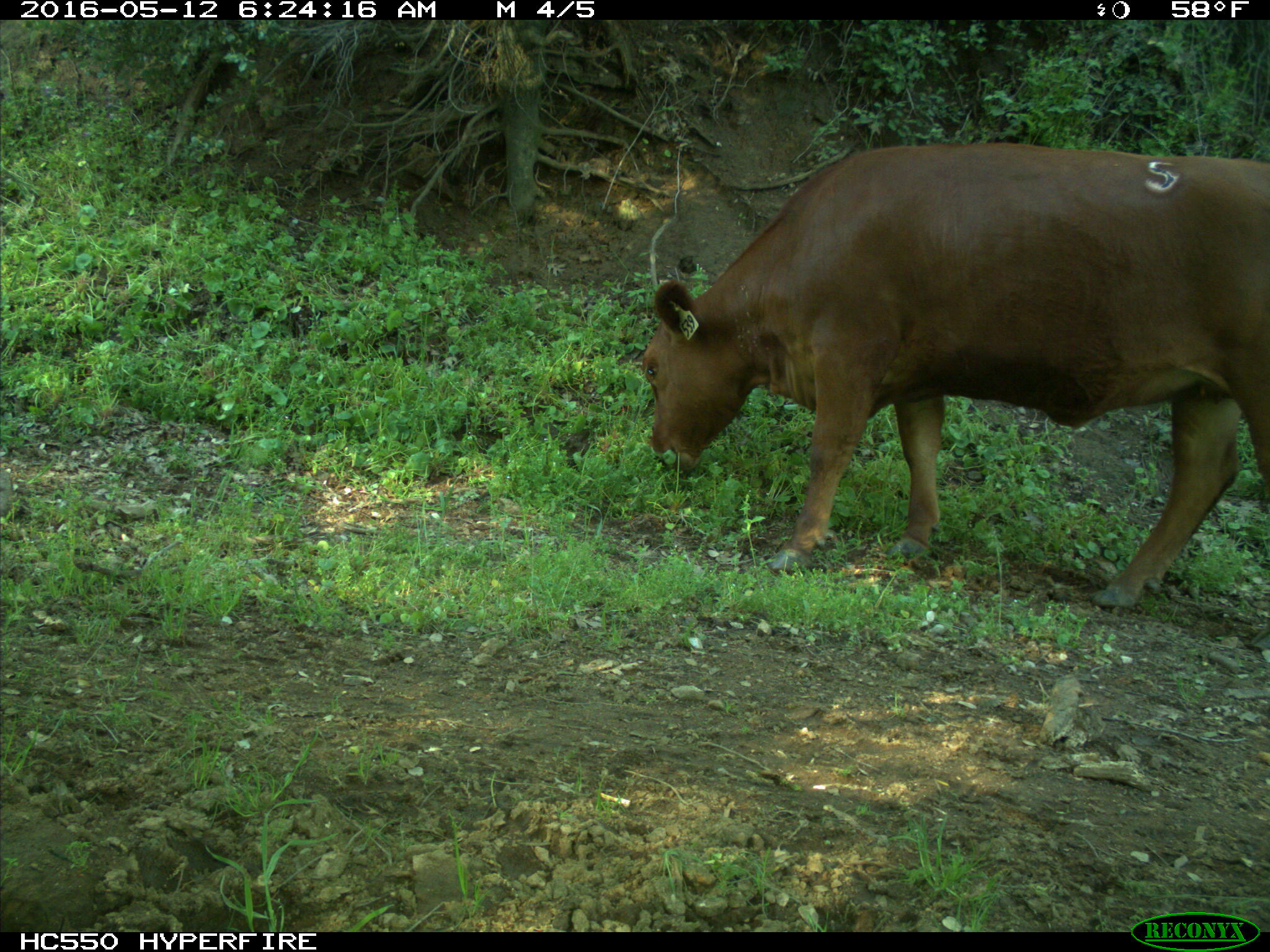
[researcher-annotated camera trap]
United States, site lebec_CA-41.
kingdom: Animalia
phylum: Chordata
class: Mammalia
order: Artiodactyla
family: Bovidae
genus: Bos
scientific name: Bos taurus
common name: domestic cow